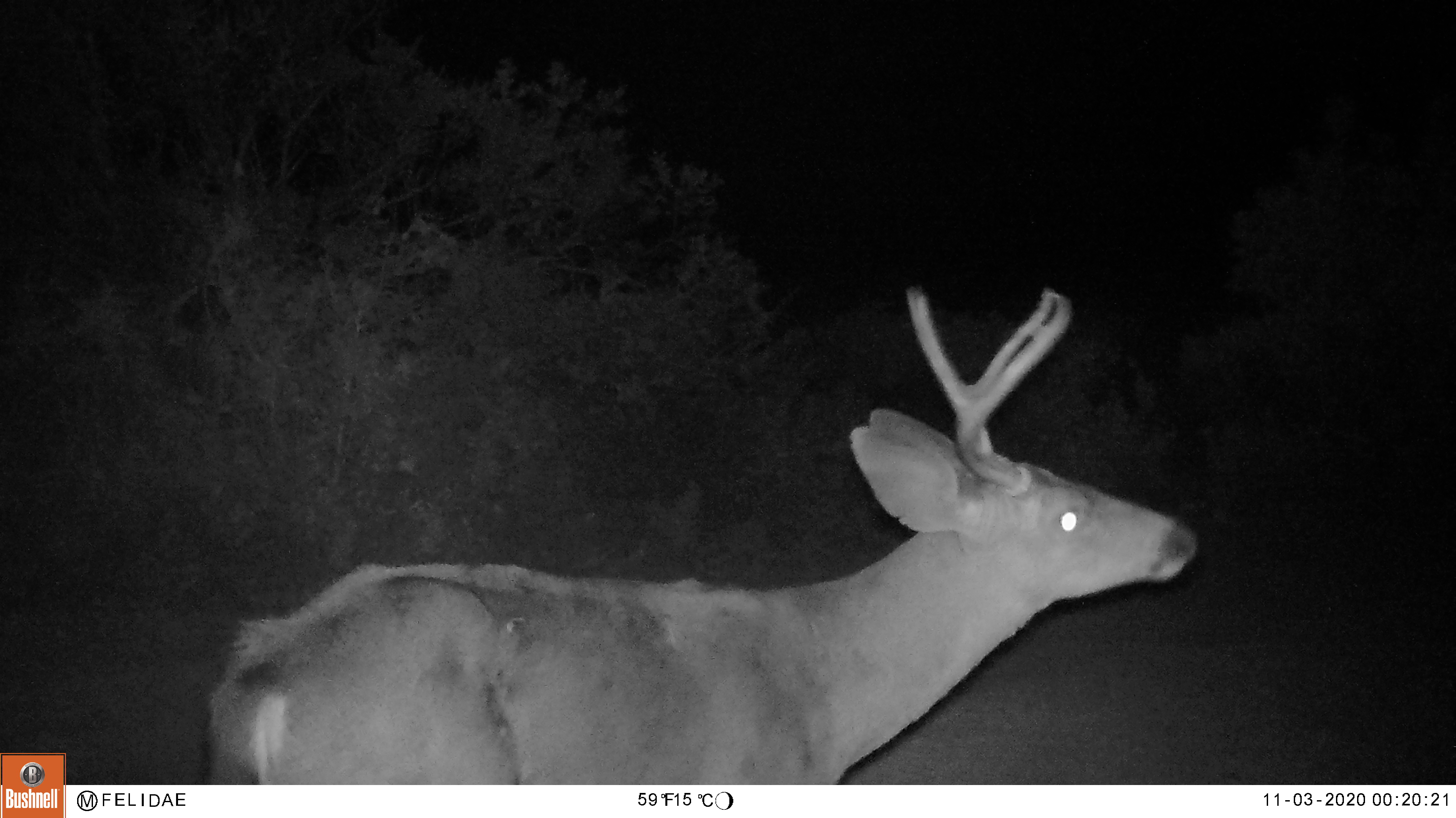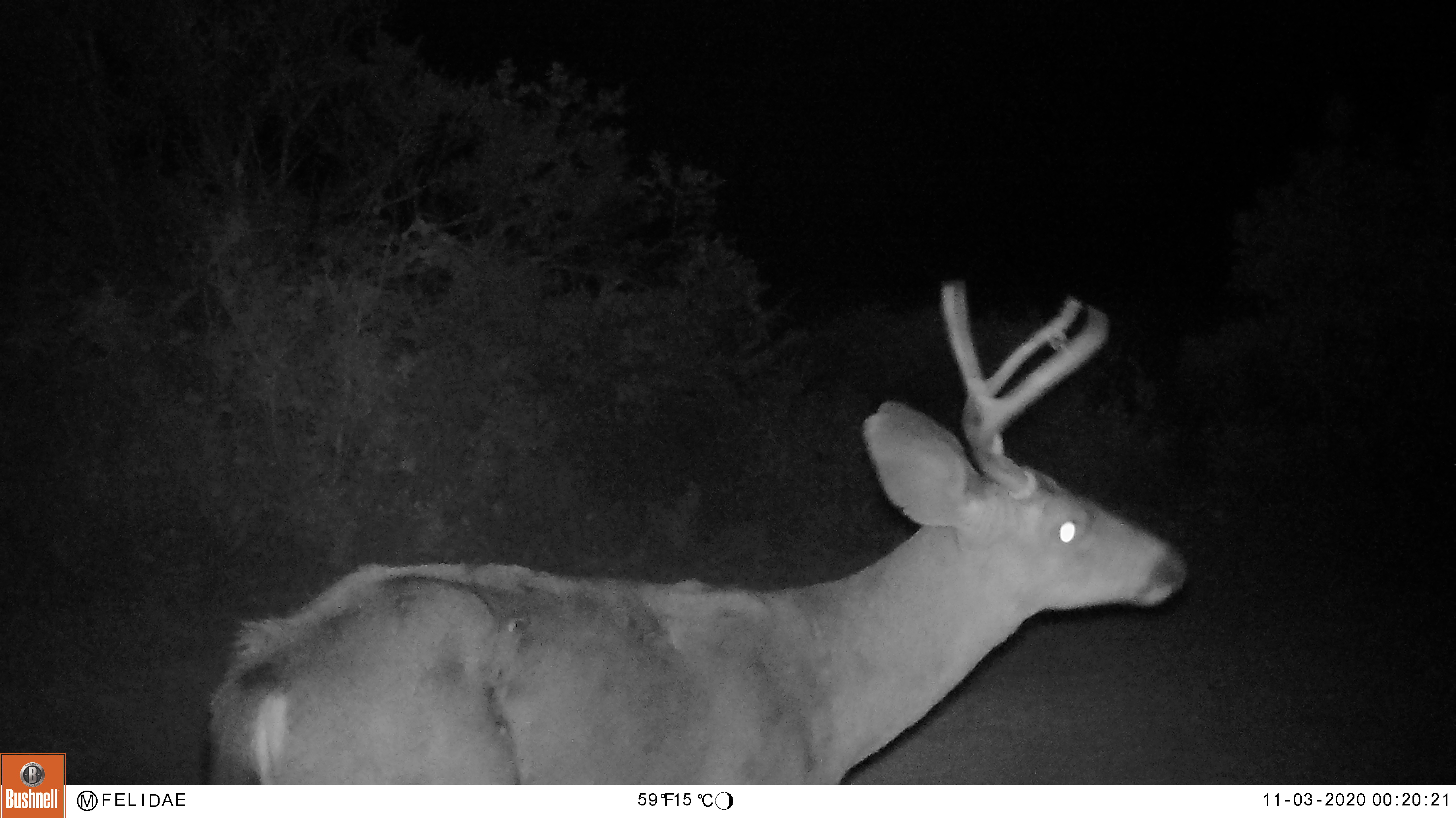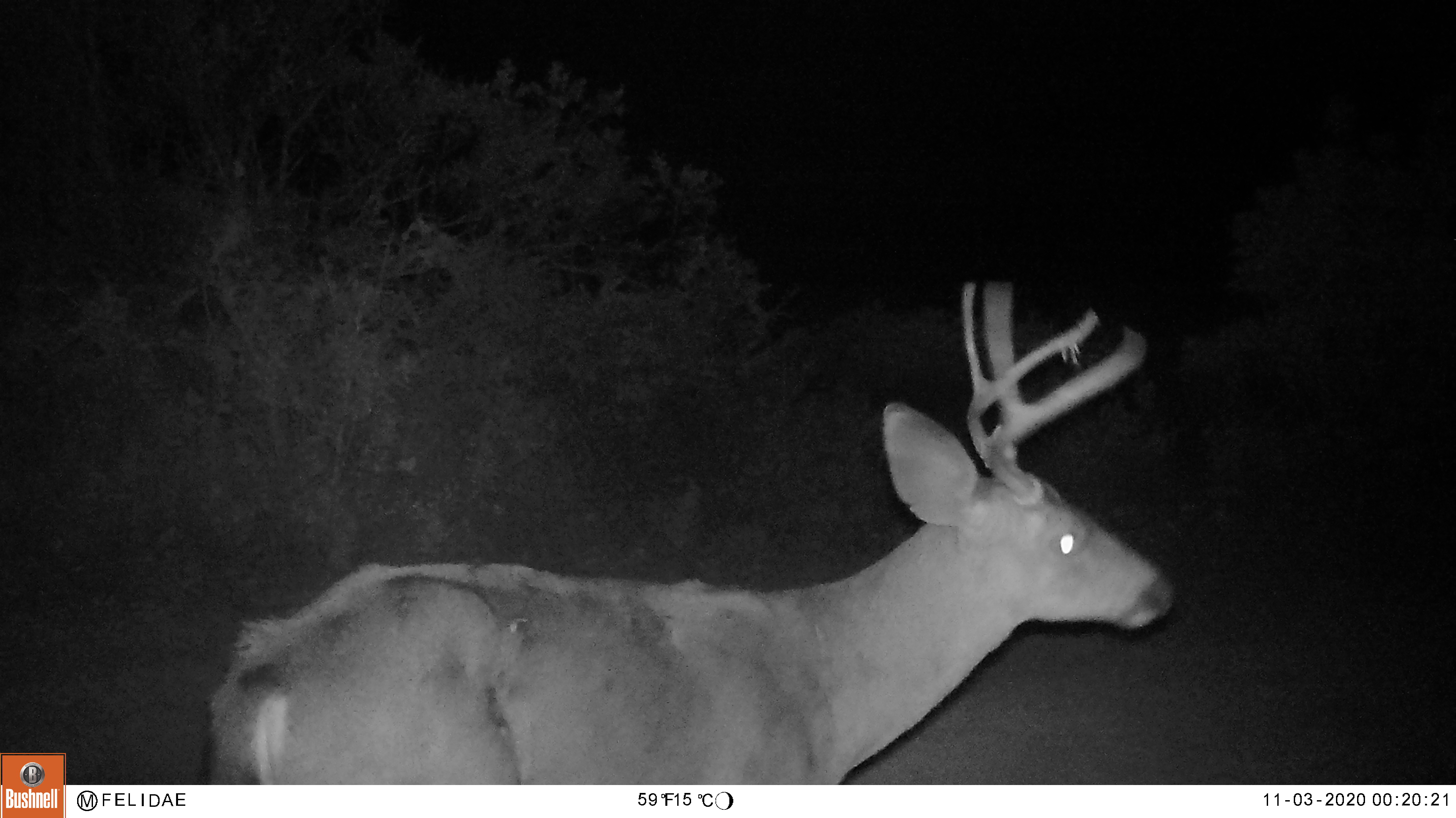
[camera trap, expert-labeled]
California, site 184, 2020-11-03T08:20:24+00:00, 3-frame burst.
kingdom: Animalia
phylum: Chordata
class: Mammalia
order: Artiodactyla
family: Cervidae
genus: Odocoileus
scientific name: Odocoileus hemionus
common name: mule deer